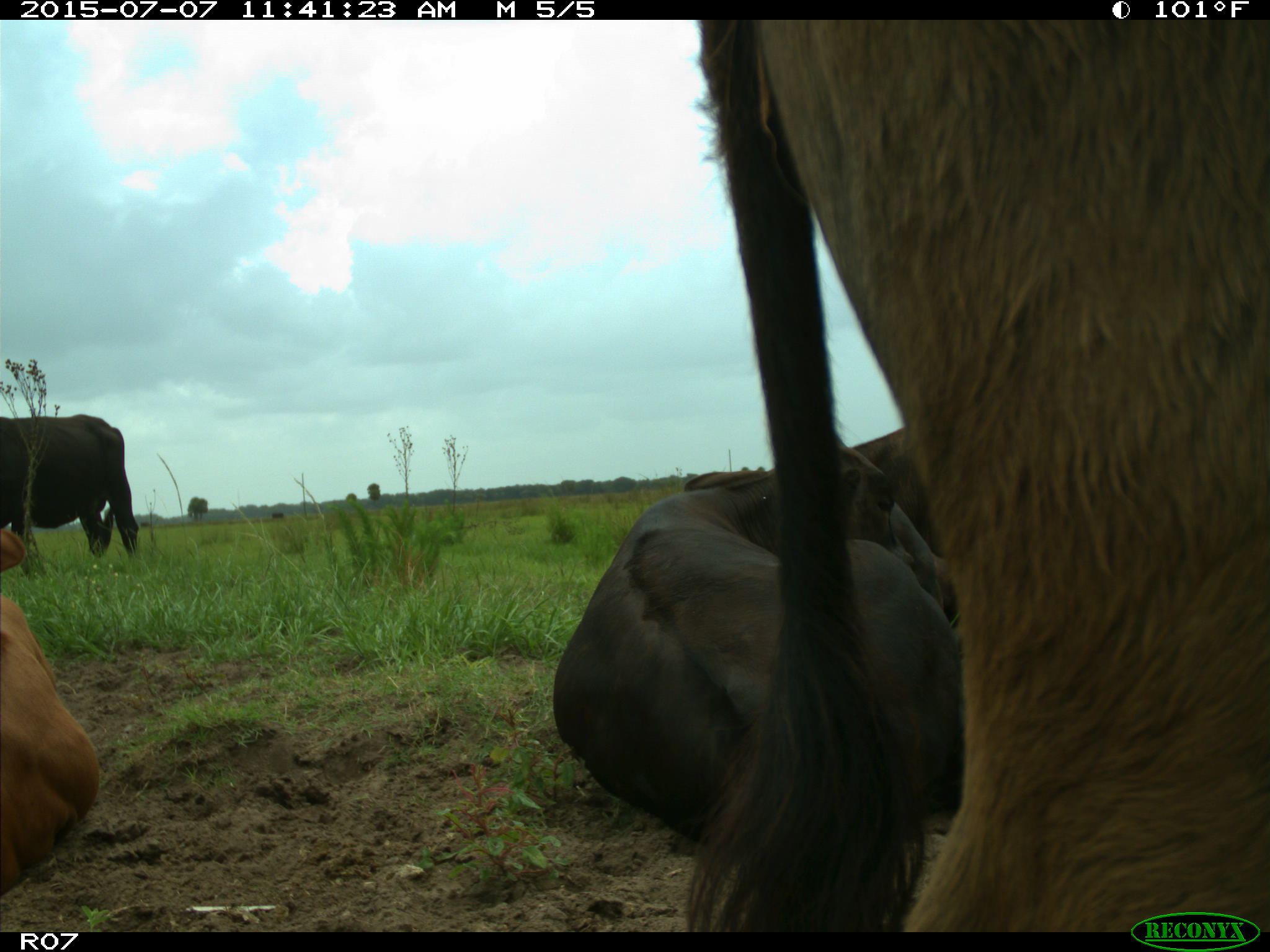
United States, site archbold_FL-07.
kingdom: Animalia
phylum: Chordata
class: Mammalia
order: Artiodactyla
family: Bovidae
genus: Bos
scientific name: Bos taurus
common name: domestic cow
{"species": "Bos taurus (domestic cow)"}